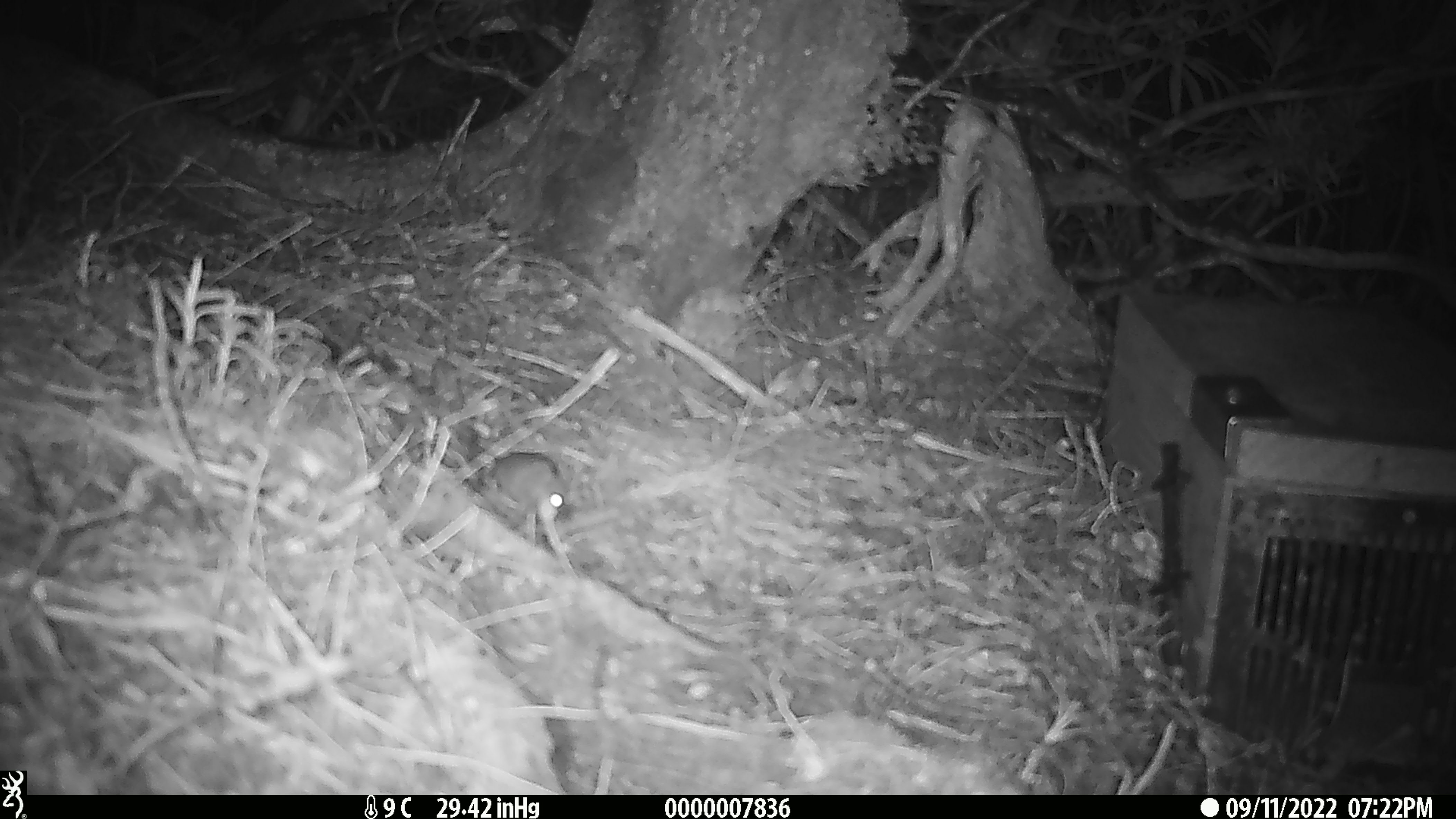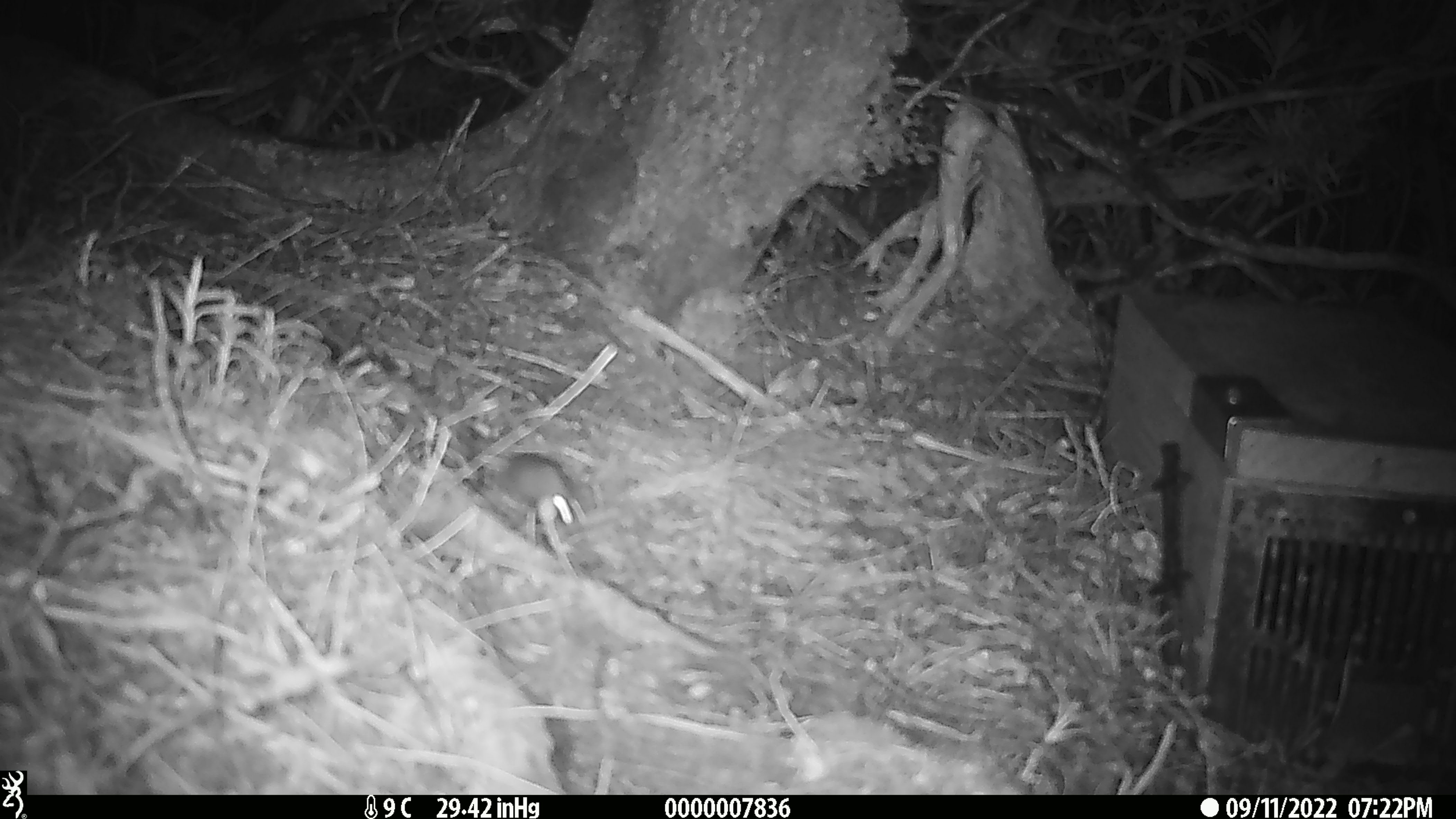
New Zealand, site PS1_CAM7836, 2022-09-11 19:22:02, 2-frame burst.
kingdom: Animalia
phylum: Chordata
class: Mammalia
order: Rodentia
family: Muridae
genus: Mus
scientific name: Mus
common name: mouse